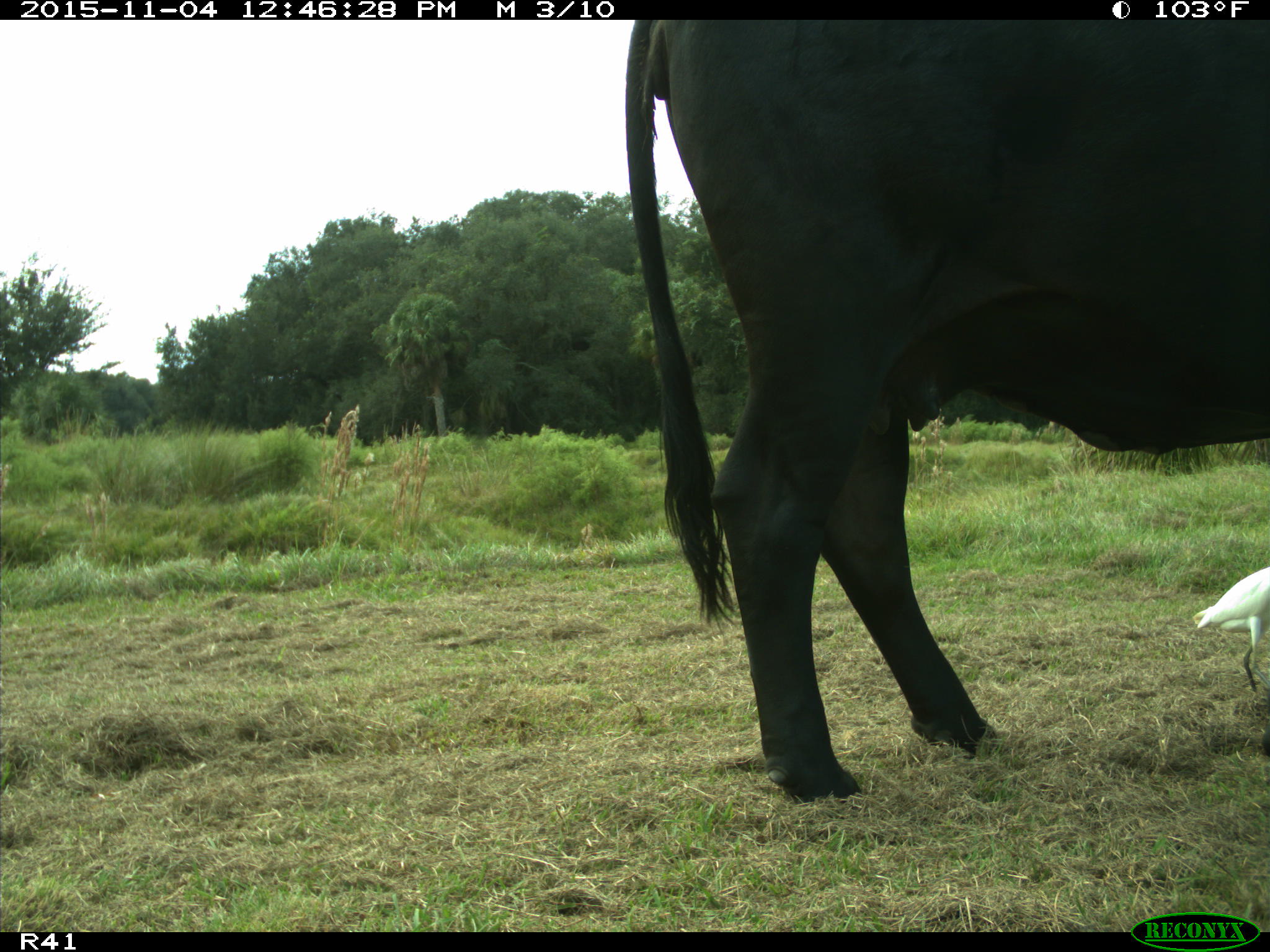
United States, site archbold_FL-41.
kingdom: Animalia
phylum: Chordata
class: Mammalia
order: Artiodactyla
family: Bovidae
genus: Bos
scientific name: Bos taurus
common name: domestic cow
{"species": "Bos taurus (domestic cow)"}